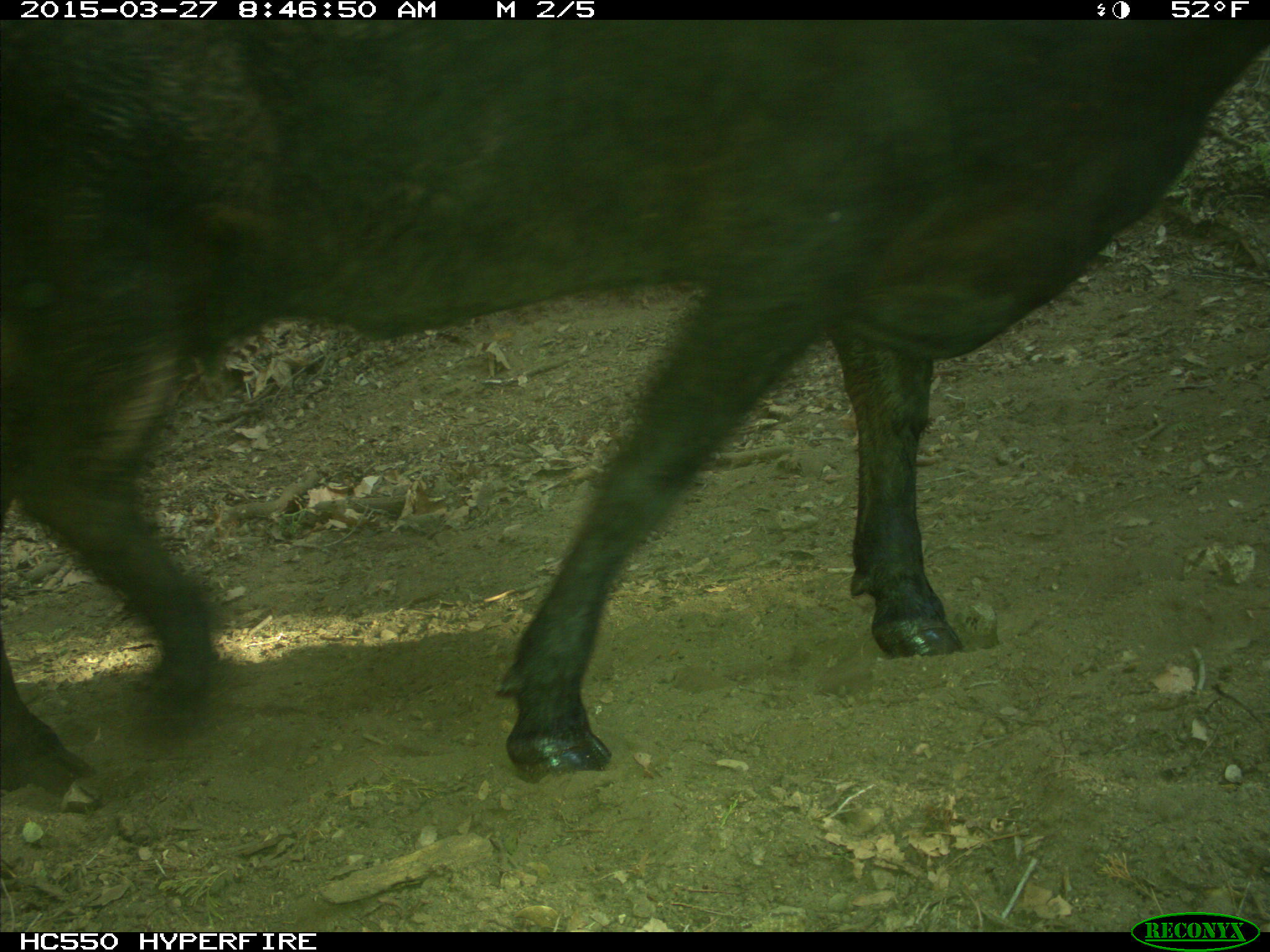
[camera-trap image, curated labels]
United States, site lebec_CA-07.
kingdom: Animalia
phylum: Chordata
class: Mammalia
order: Artiodactyla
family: Bovidae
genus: Bos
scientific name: Bos taurus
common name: domestic cow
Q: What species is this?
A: Bos taurus (domestic cow).